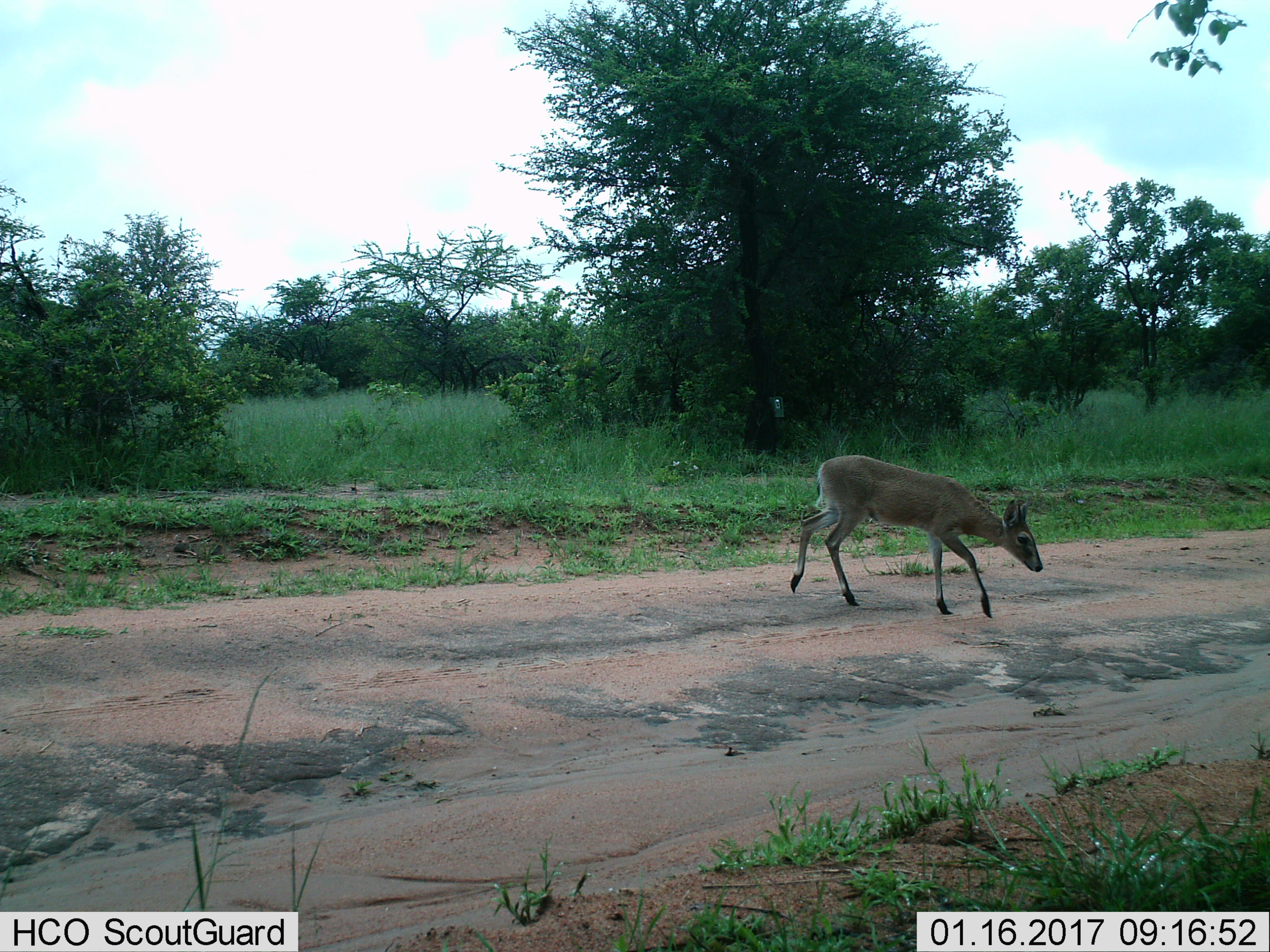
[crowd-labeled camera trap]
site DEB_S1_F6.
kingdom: Animalia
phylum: Chordata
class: Mammalia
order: Artiodactyla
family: Bovidae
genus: Sylvicapra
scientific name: Sylvicapra grimmia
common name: common duiker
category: duikercommongrey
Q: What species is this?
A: Duikercommongrey (common duiker) (Sylvicapra grimmia).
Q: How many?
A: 1.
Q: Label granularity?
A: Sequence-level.